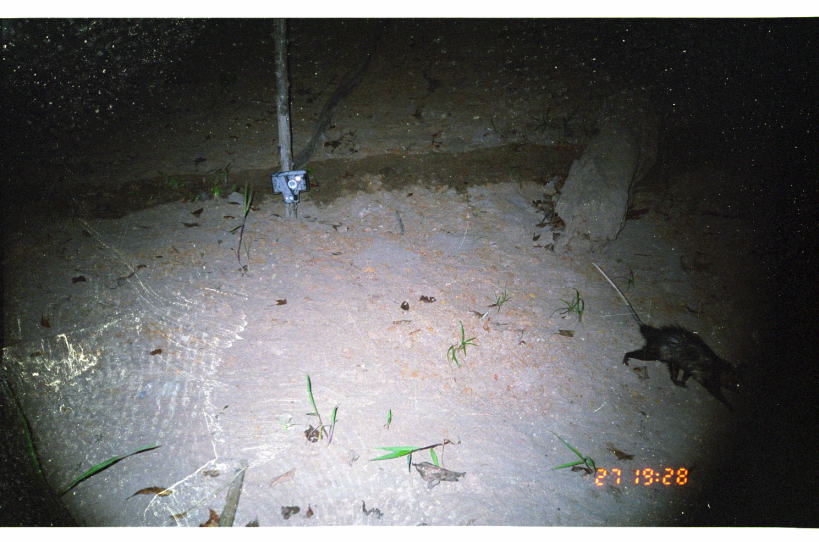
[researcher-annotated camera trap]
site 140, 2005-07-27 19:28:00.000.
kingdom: Animalia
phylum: Chordata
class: Mammalia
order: Didelphimorphia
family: Didelphidae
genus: Didelphis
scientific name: Didelphis marsupialis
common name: southern opossum